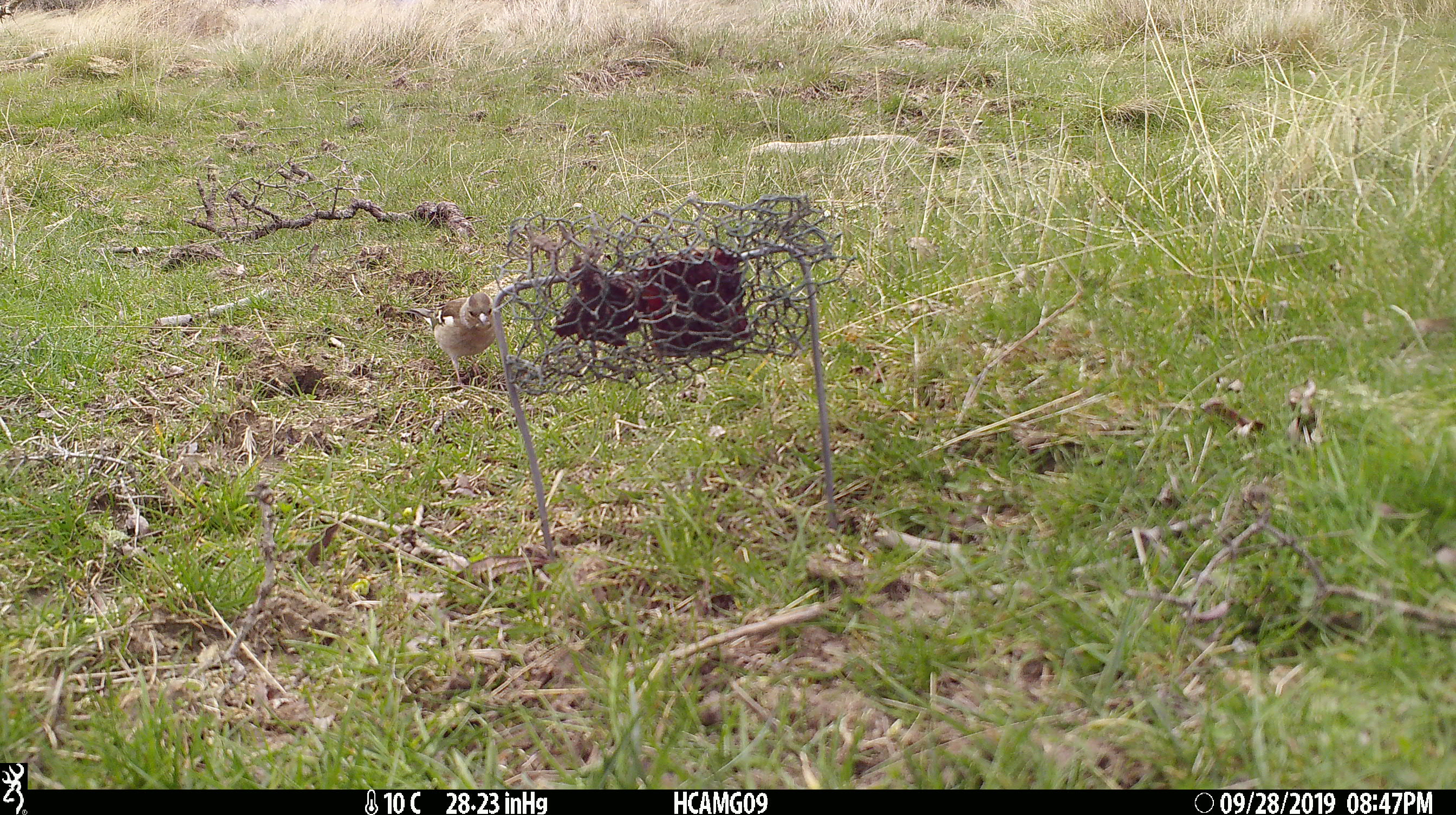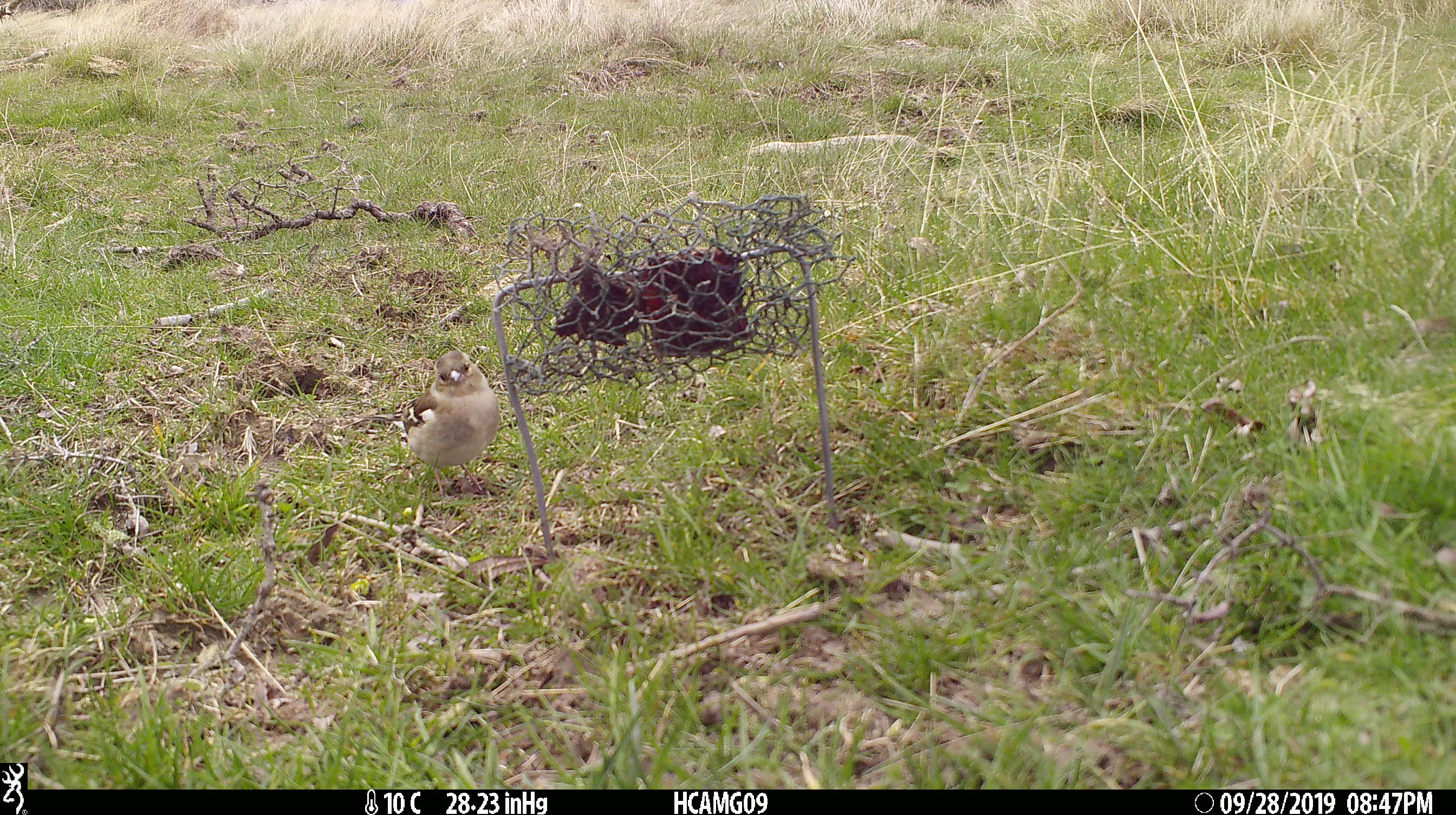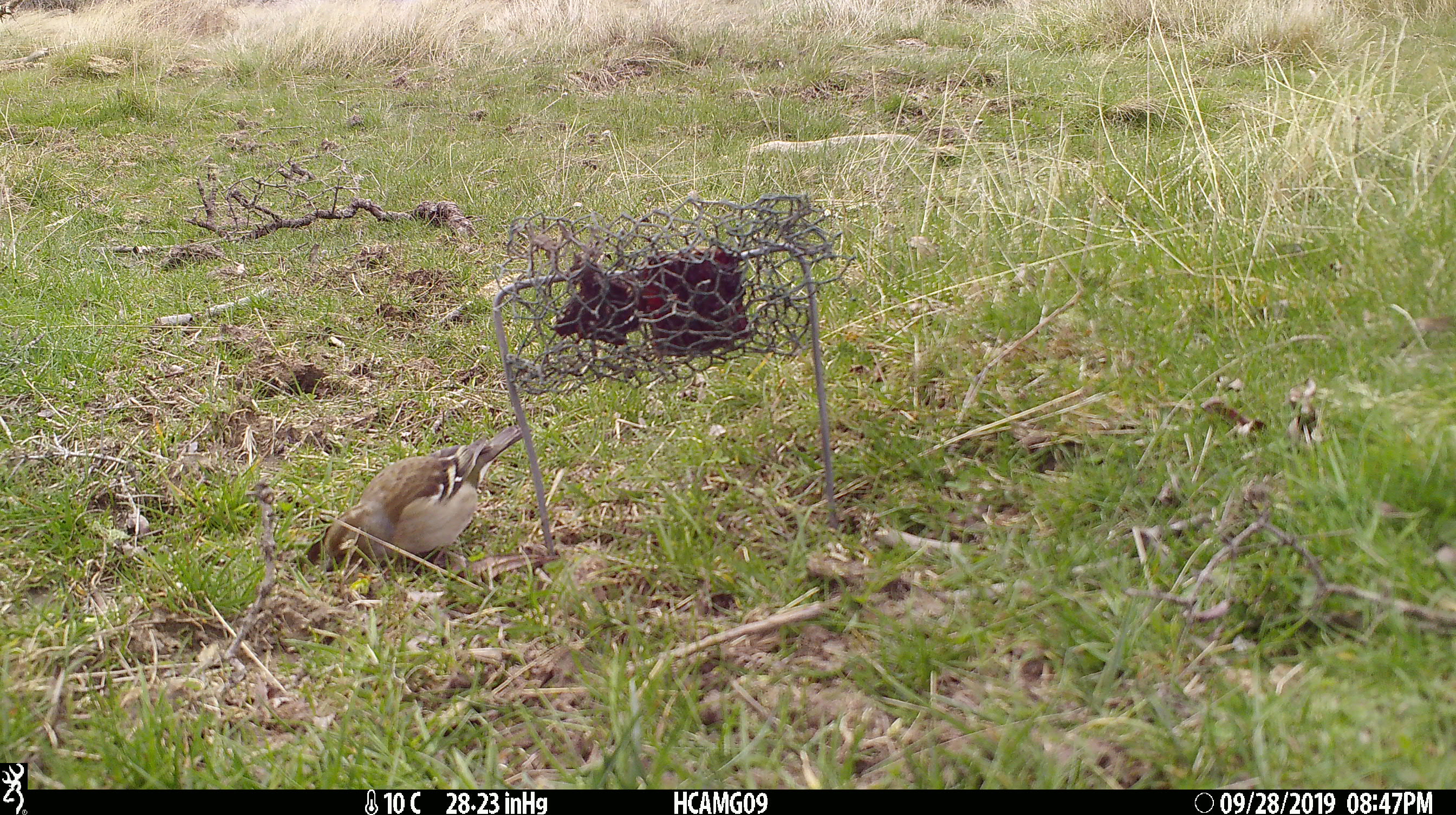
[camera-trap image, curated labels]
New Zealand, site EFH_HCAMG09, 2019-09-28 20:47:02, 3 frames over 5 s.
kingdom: Animalia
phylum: Chordata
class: Aves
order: Passeriformes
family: Fringillidae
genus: Fringilla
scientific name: Fringilla coelebs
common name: common chaffinch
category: chaffinch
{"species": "chaffinch (common chaffinch) (Fringilla coelebs)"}